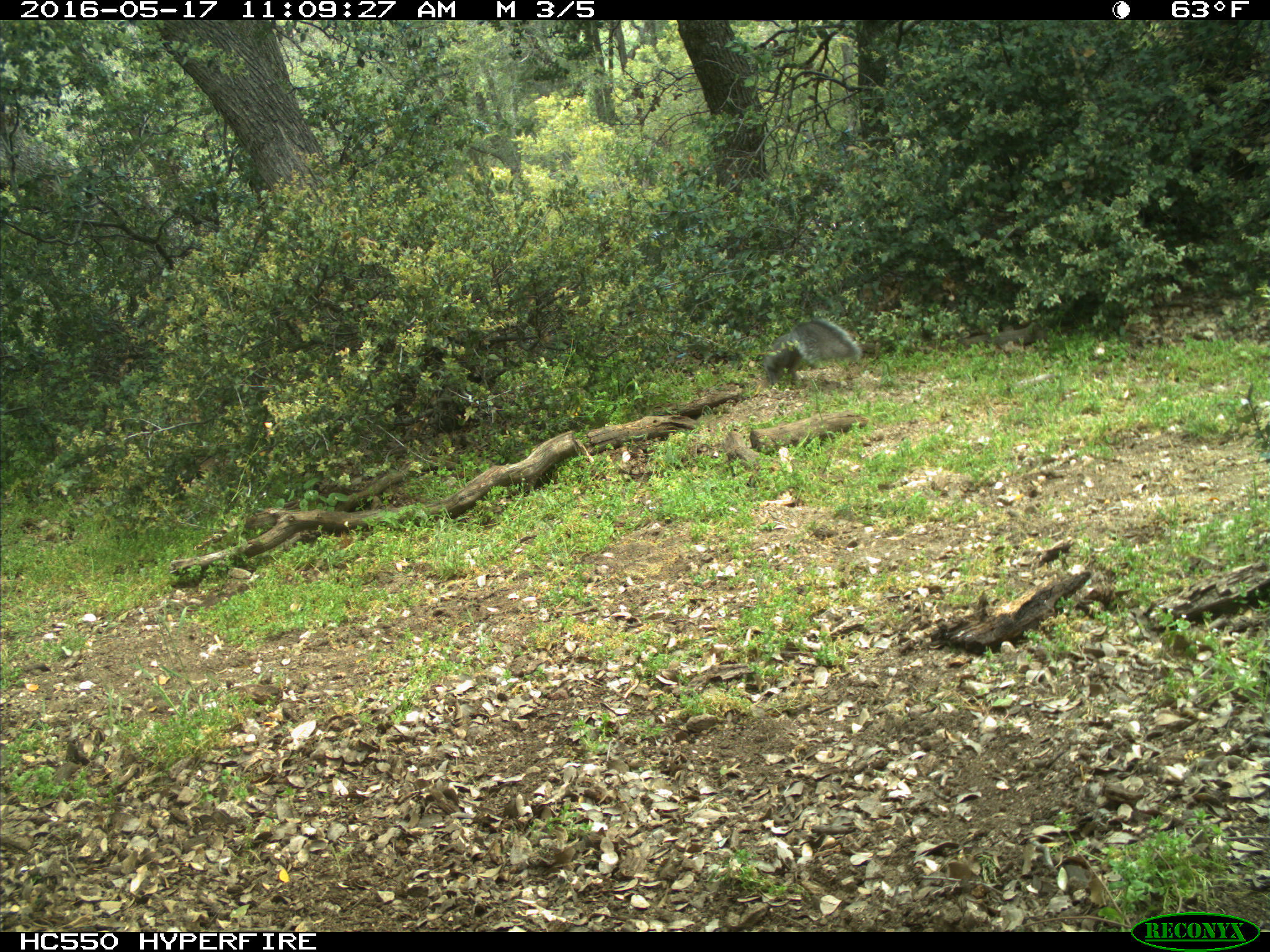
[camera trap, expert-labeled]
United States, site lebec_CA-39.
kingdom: Animalia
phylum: Chordata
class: Mammalia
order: Rodentia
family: Sciuridae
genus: Sciurus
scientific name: Sciurus carolinensis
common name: eastern gray squirrel